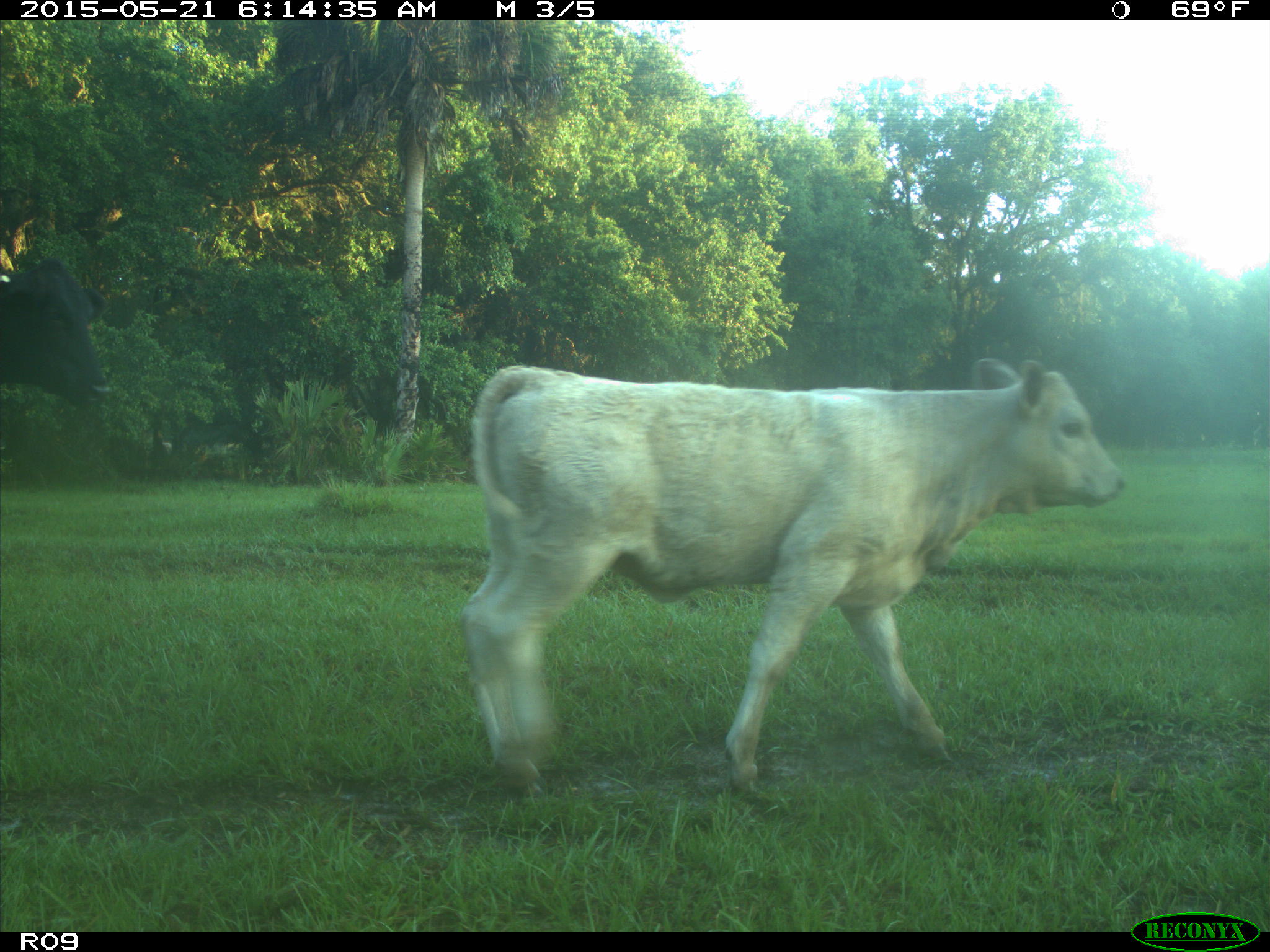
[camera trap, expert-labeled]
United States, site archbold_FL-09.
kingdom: Animalia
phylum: Chordata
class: Mammalia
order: Artiodactyla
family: Bovidae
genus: Bos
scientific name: Bos taurus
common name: domestic cow